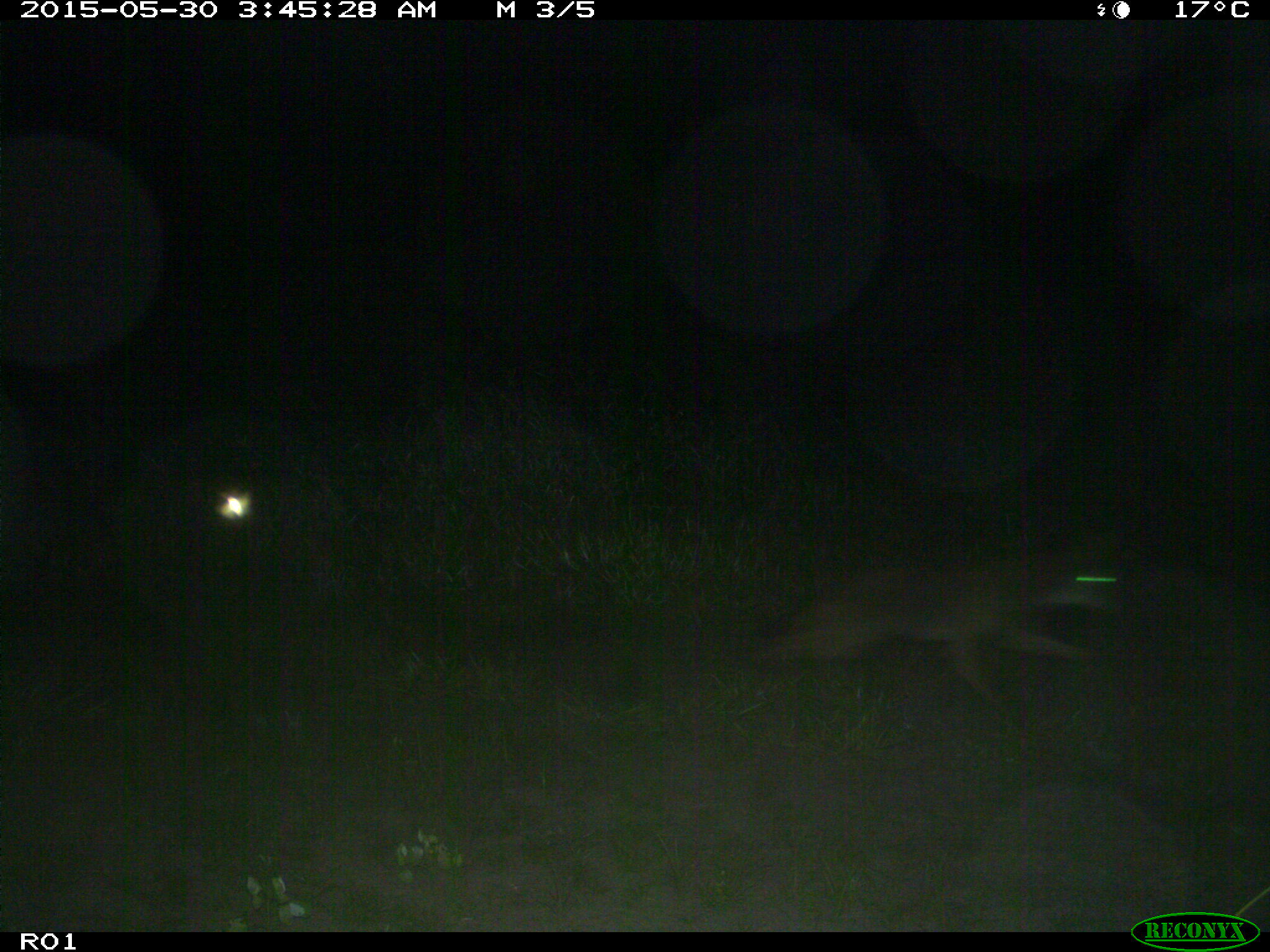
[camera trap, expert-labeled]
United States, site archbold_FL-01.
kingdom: Animalia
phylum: Chordata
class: Mammalia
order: Carnivora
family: Canidae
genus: Canis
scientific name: Canis latrans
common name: coyote